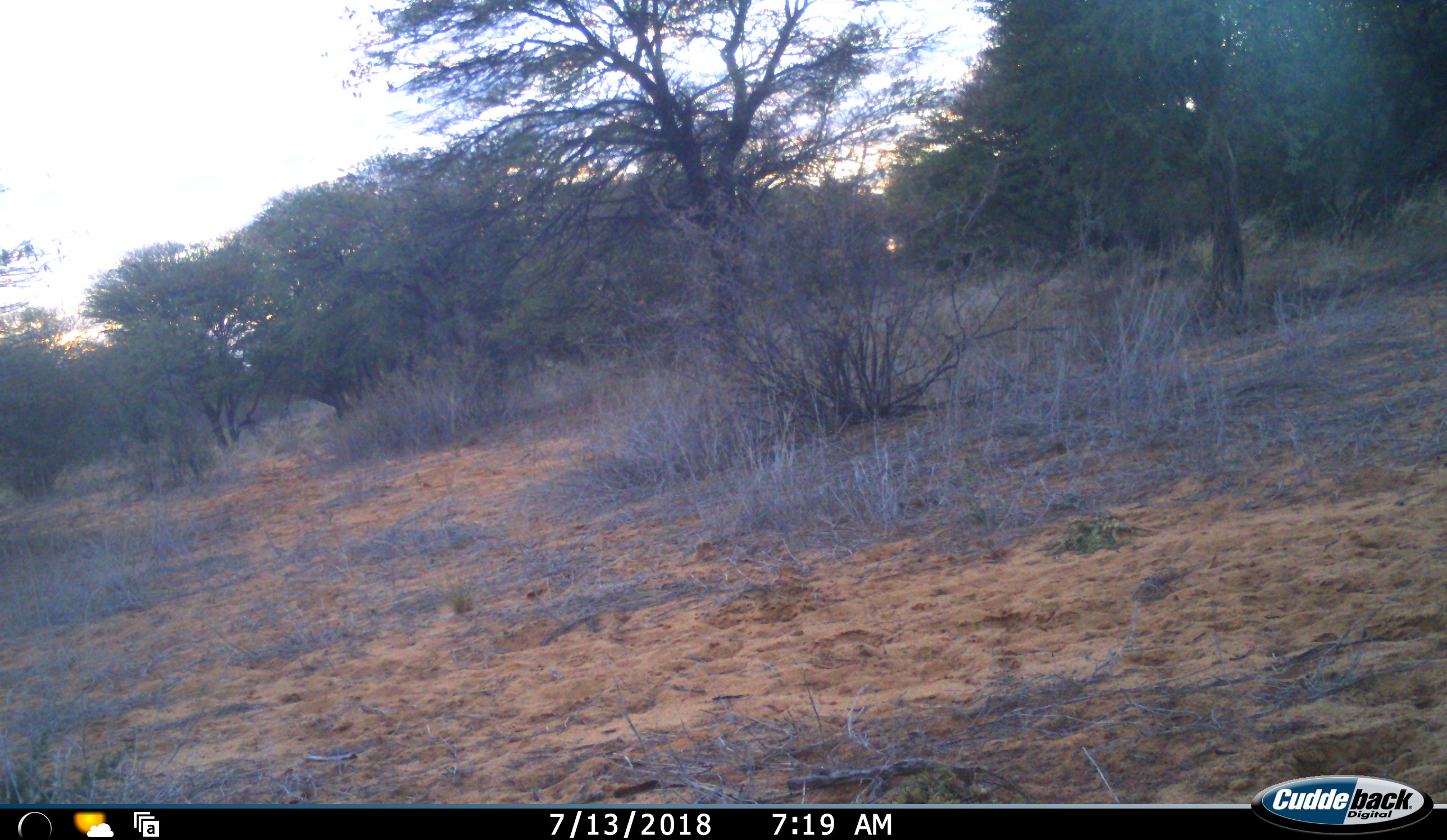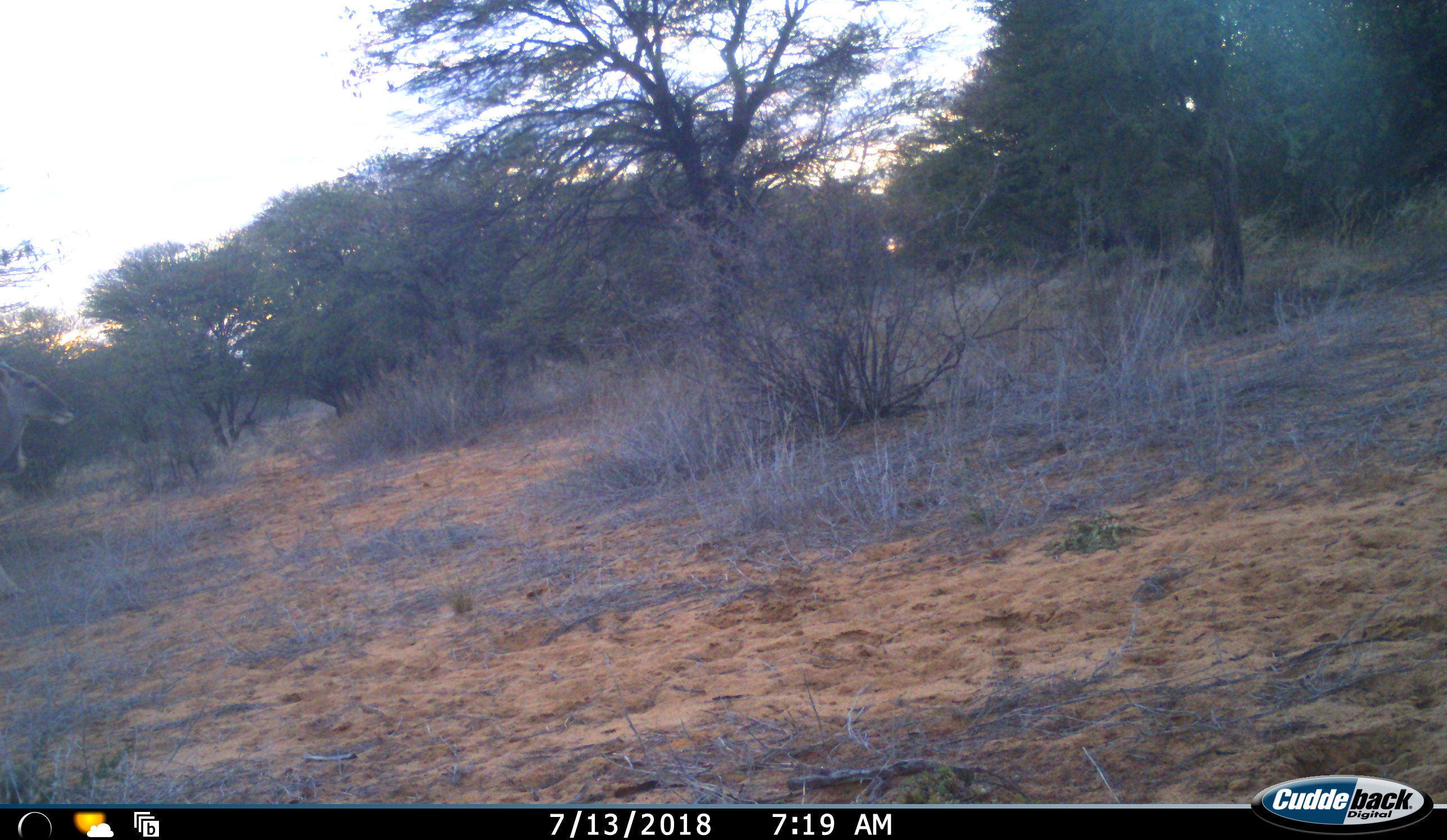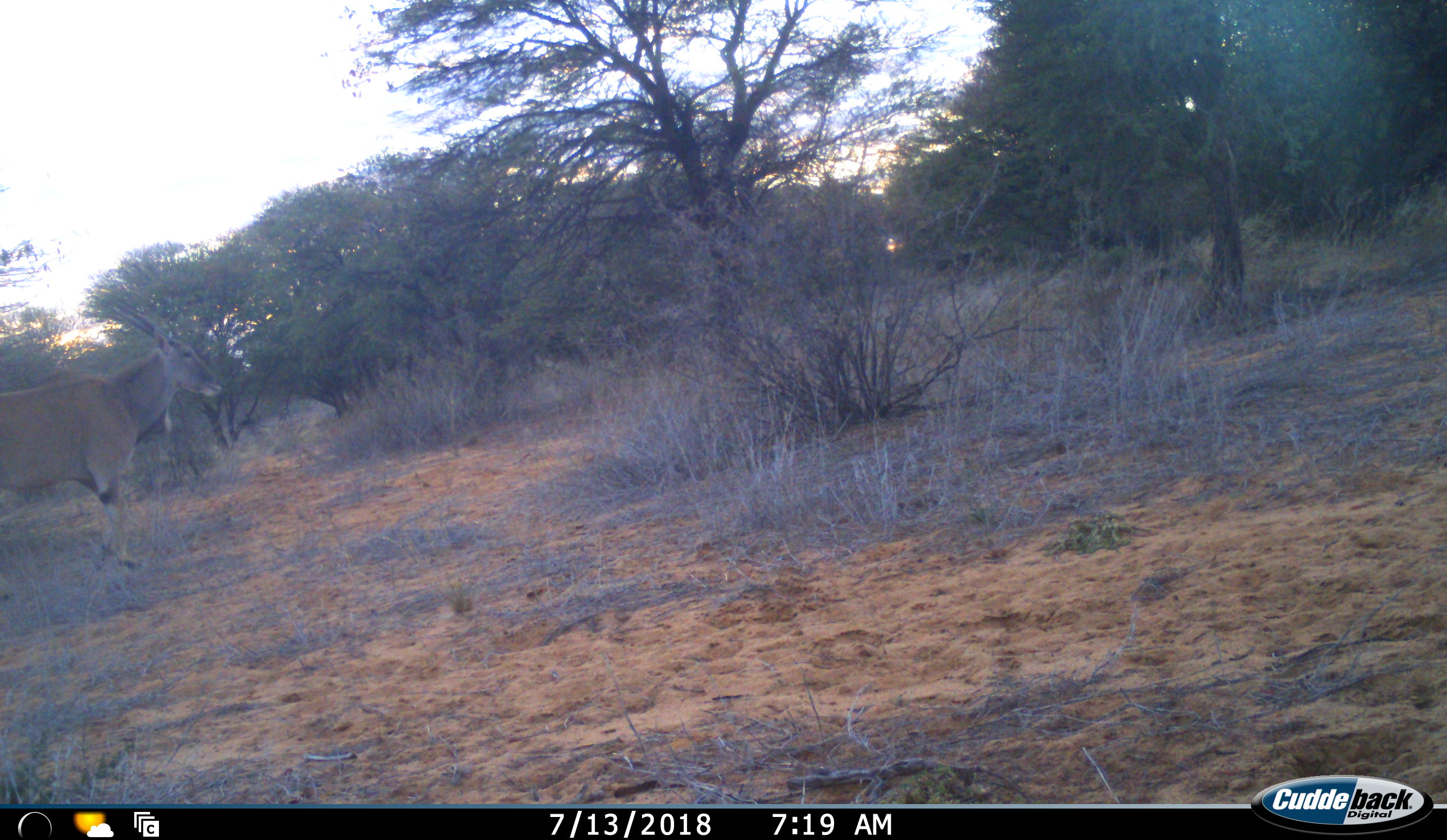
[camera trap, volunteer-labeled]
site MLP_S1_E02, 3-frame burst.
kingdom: Animalia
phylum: Chordata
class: Mammalia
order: Artiodactyla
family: Bovidae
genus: Tragelaphus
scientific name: Tragelaphus oryx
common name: eland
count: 1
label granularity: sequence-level